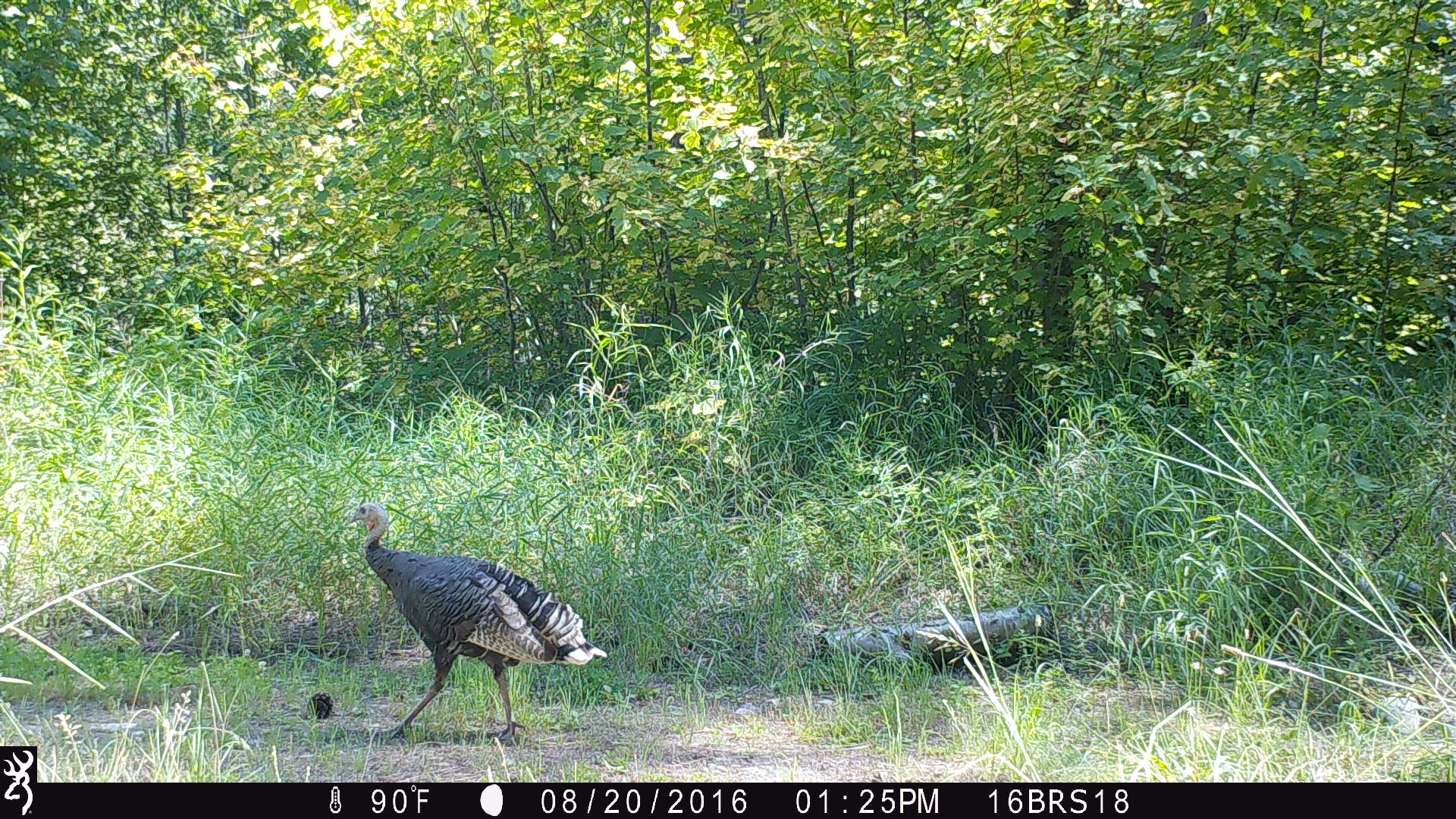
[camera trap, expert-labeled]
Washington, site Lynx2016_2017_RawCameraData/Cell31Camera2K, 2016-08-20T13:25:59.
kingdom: Animalia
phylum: Chordata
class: Aves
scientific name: Aves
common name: birds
Aves (birds). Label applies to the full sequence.